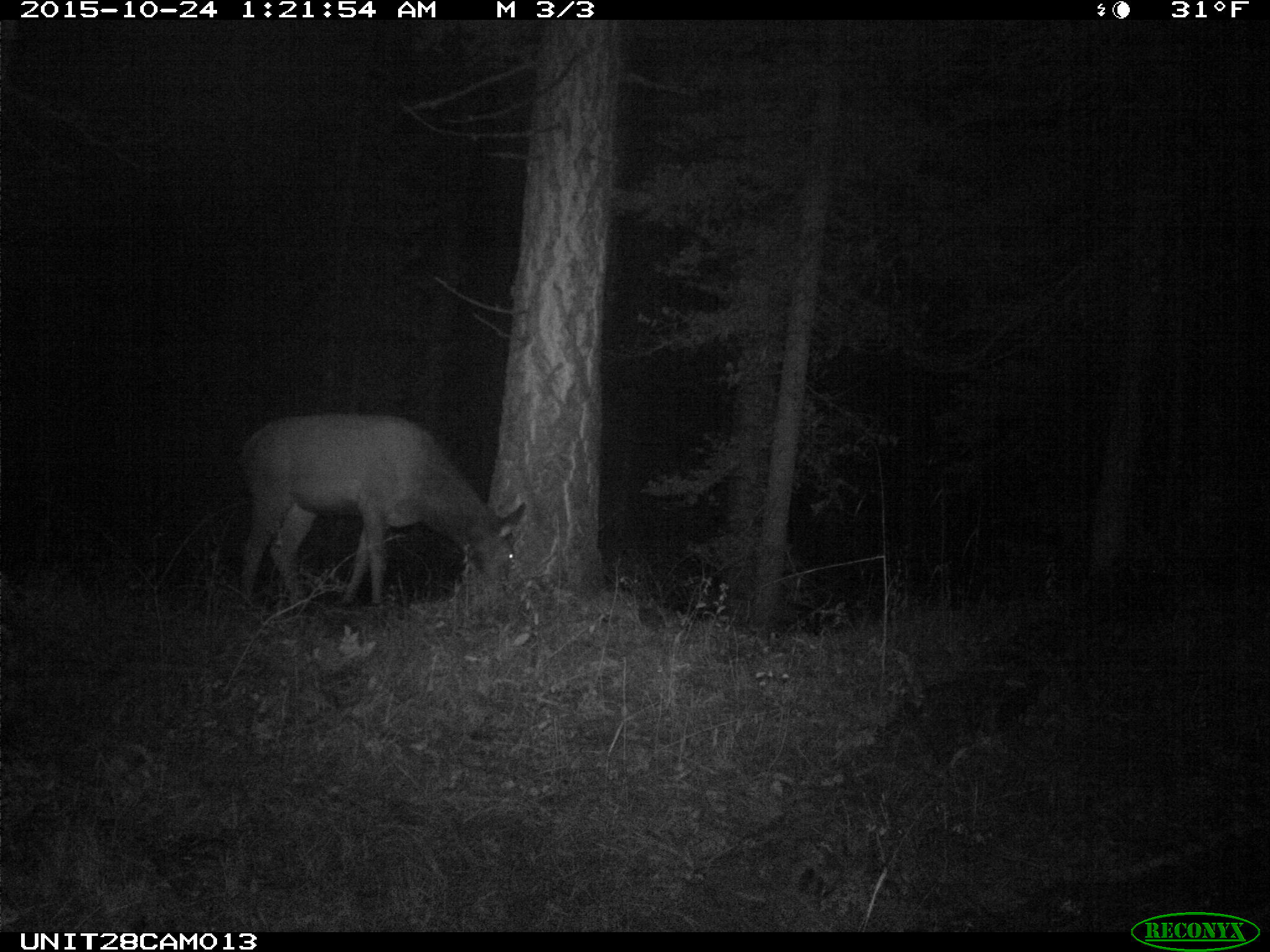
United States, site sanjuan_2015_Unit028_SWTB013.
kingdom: Animalia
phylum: Chordata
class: Mammalia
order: Artiodactyla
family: Cervidae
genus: Cervus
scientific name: Cervus elaphus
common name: red deer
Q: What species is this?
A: Cervus elaphus (red deer).